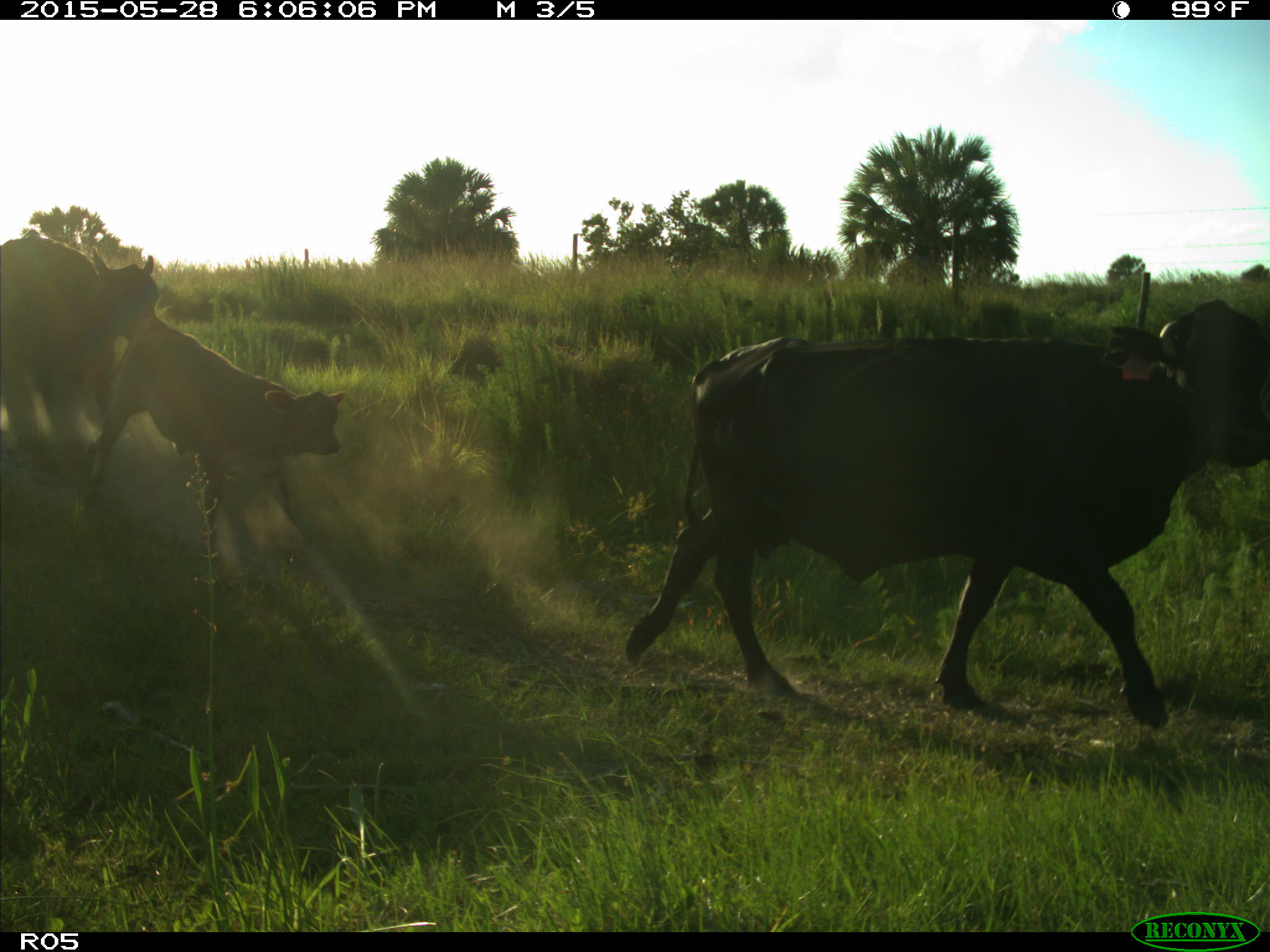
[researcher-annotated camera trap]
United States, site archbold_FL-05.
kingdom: Animalia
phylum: Chordata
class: Mammalia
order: Artiodactyla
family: Bovidae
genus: Bos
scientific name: Bos taurus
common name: domestic cow